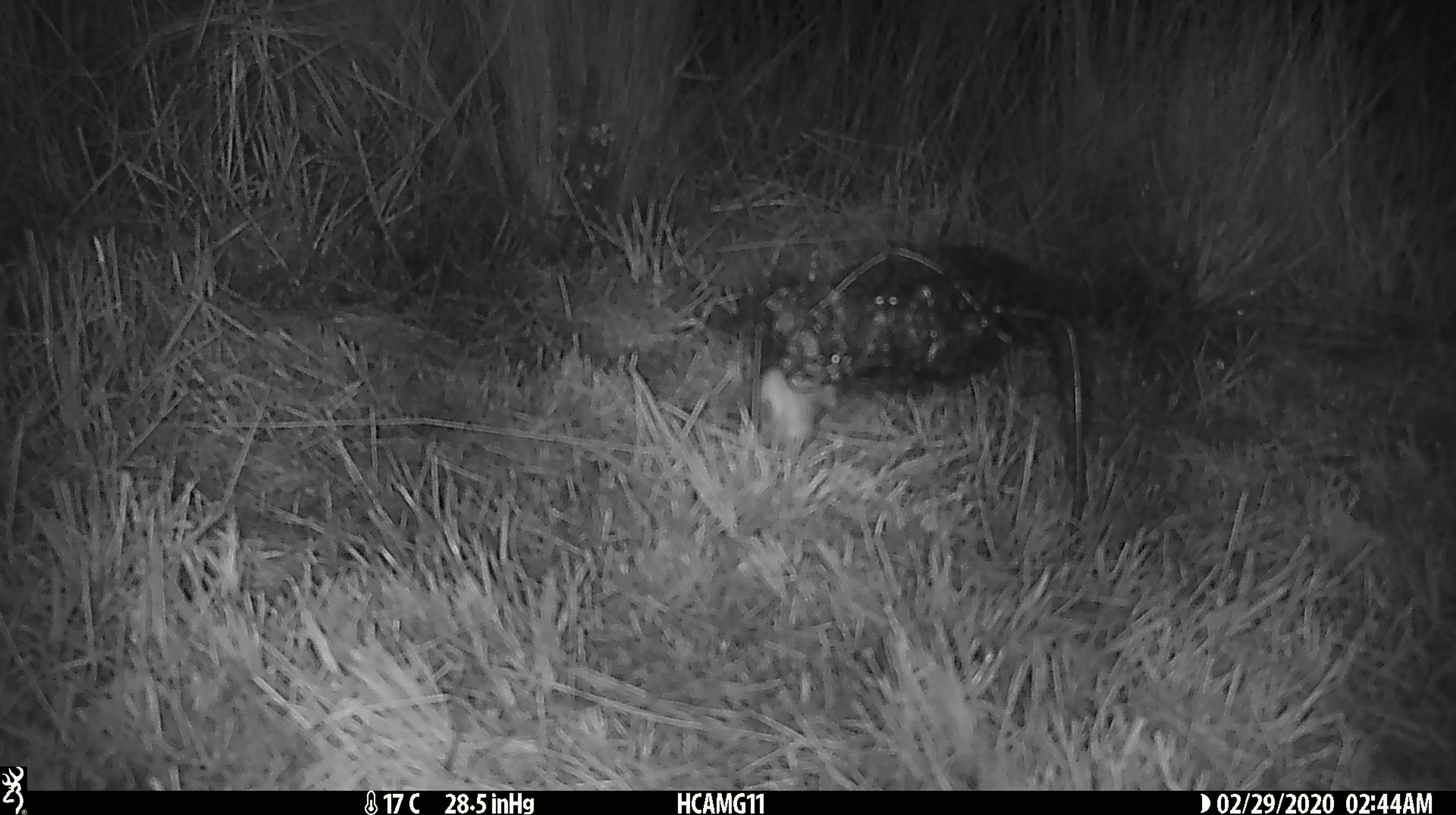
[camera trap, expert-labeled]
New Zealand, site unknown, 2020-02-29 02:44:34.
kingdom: Animalia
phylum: Chordata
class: Mammalia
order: Rodentia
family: Muridae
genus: Mus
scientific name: Mus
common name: mouse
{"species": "mouse (Mus)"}